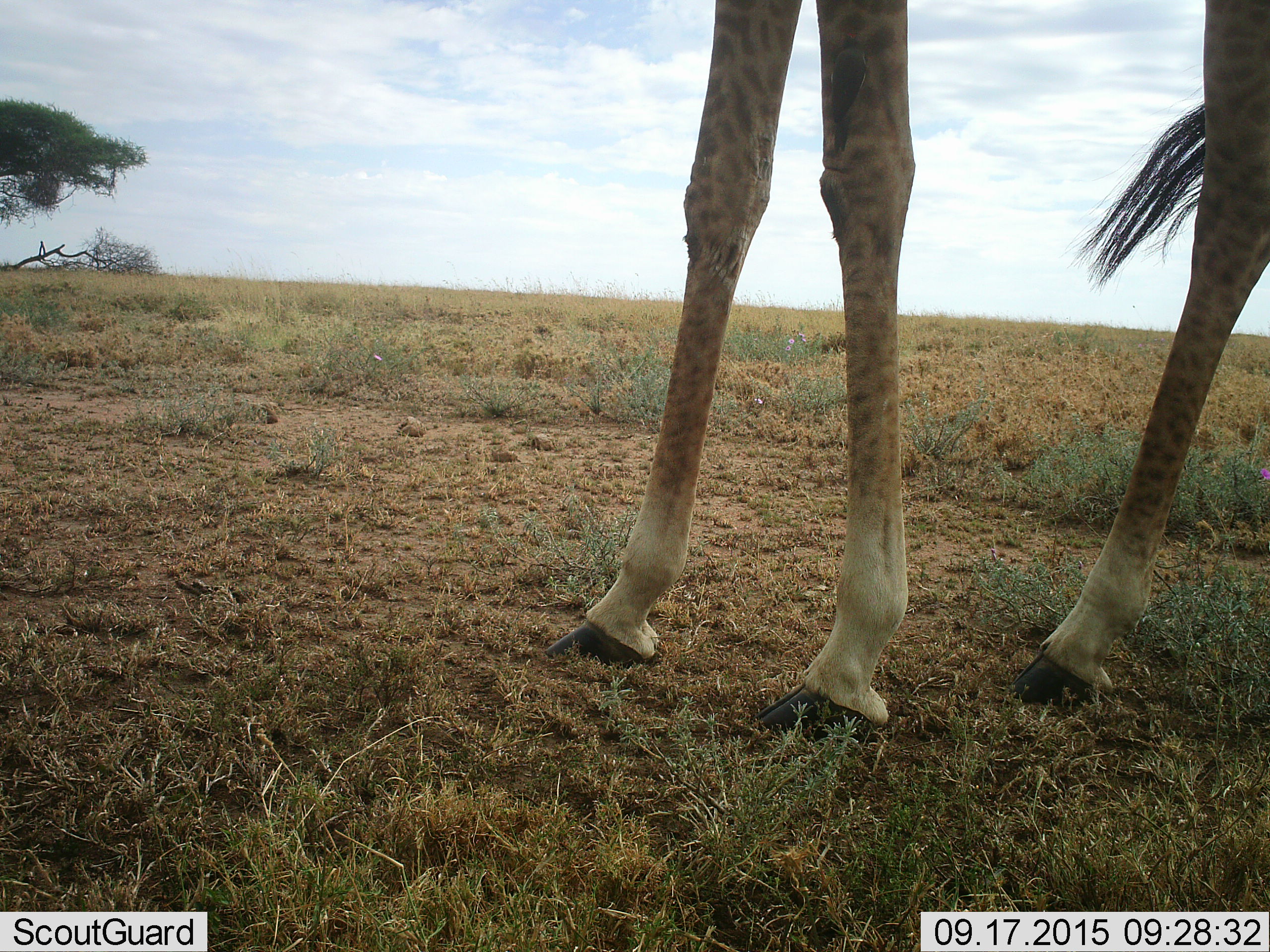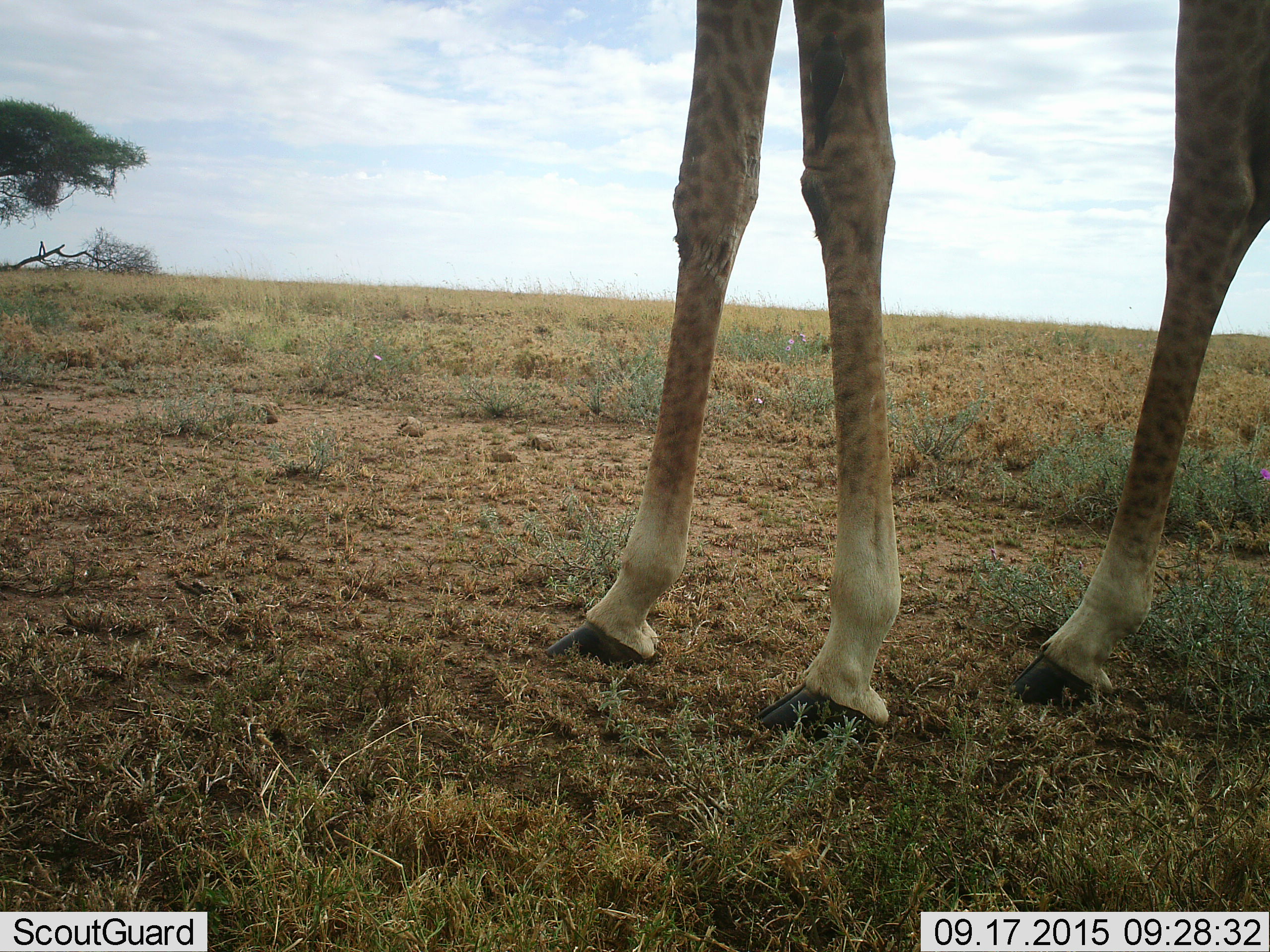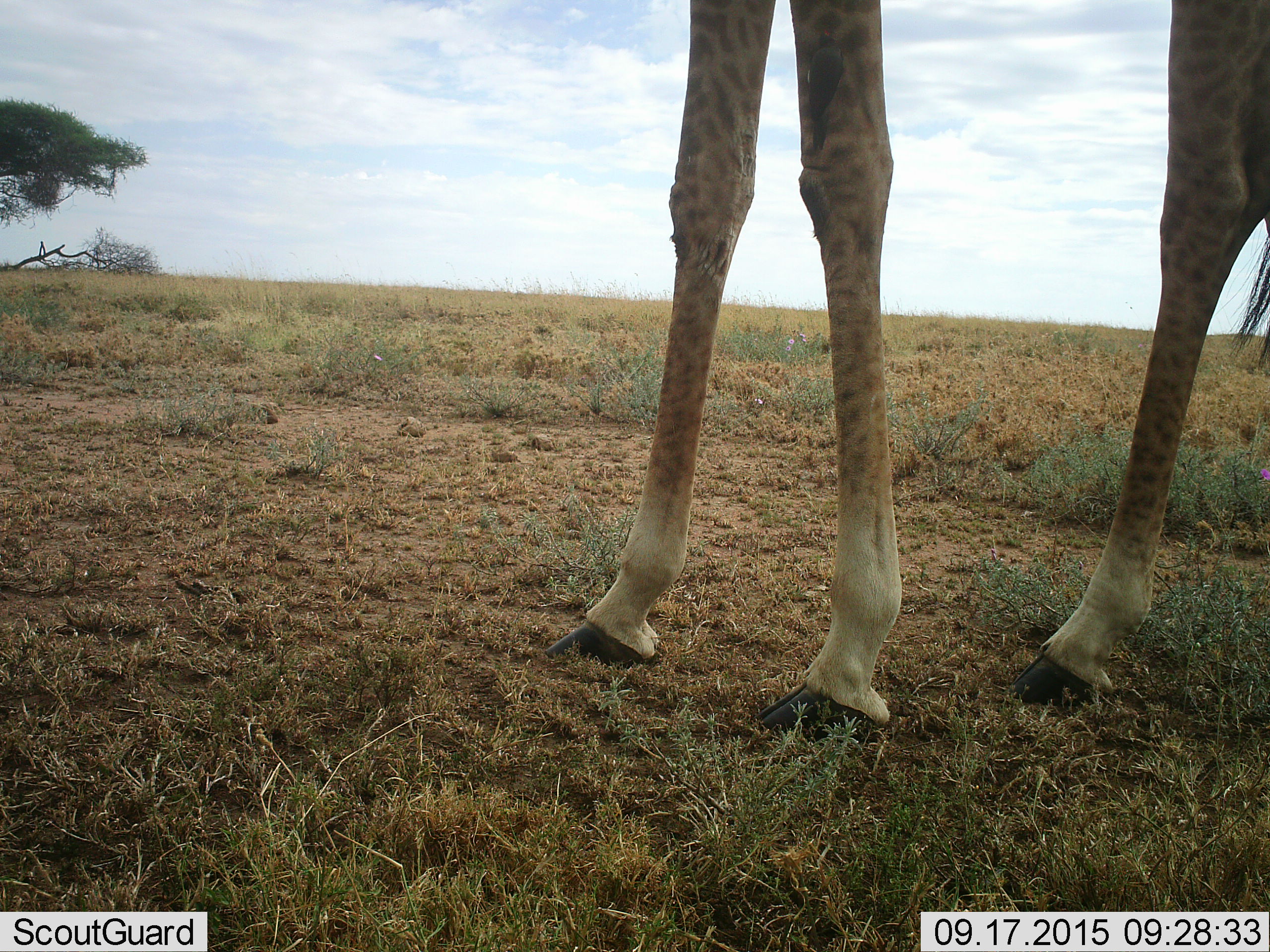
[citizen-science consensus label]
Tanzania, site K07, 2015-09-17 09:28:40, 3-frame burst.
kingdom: Animalia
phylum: Chordata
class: Mammalia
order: Artiodactyla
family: Giraffidae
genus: Giraffa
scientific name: Giraffa camelopardalis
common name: giraffe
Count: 1.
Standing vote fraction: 100%.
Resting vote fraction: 0%.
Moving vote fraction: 11%.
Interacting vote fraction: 0%.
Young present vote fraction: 0%.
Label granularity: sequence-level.